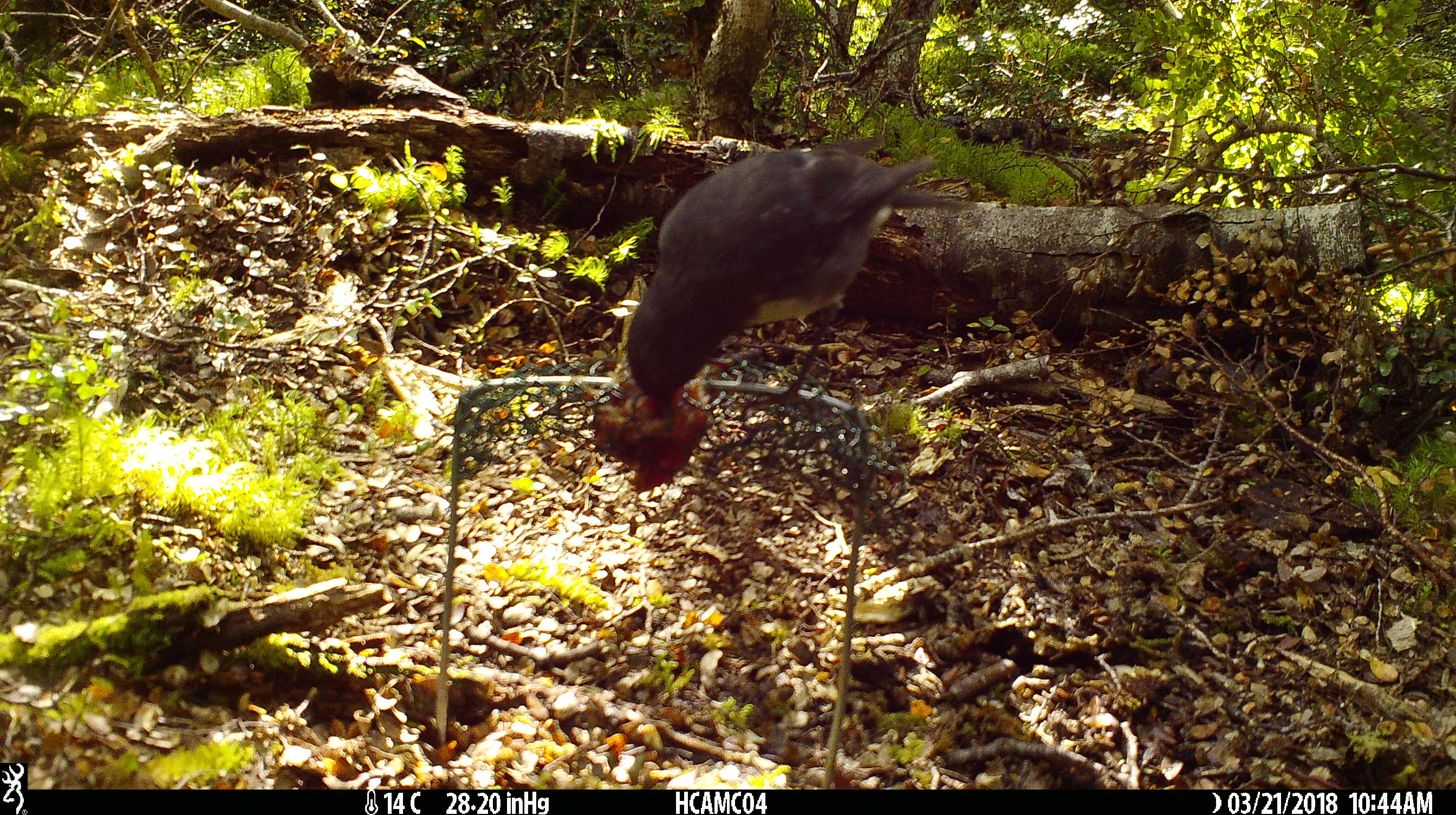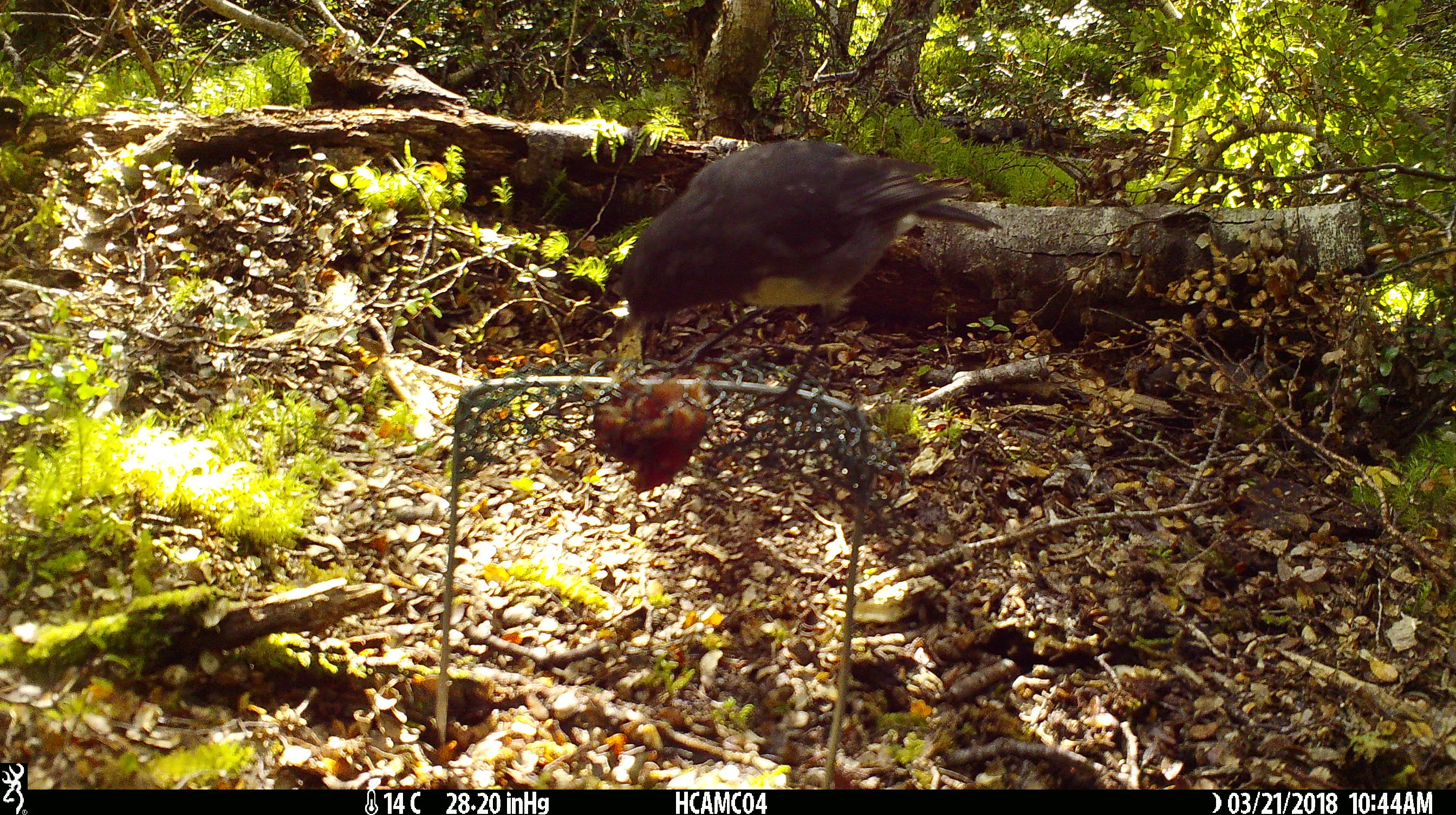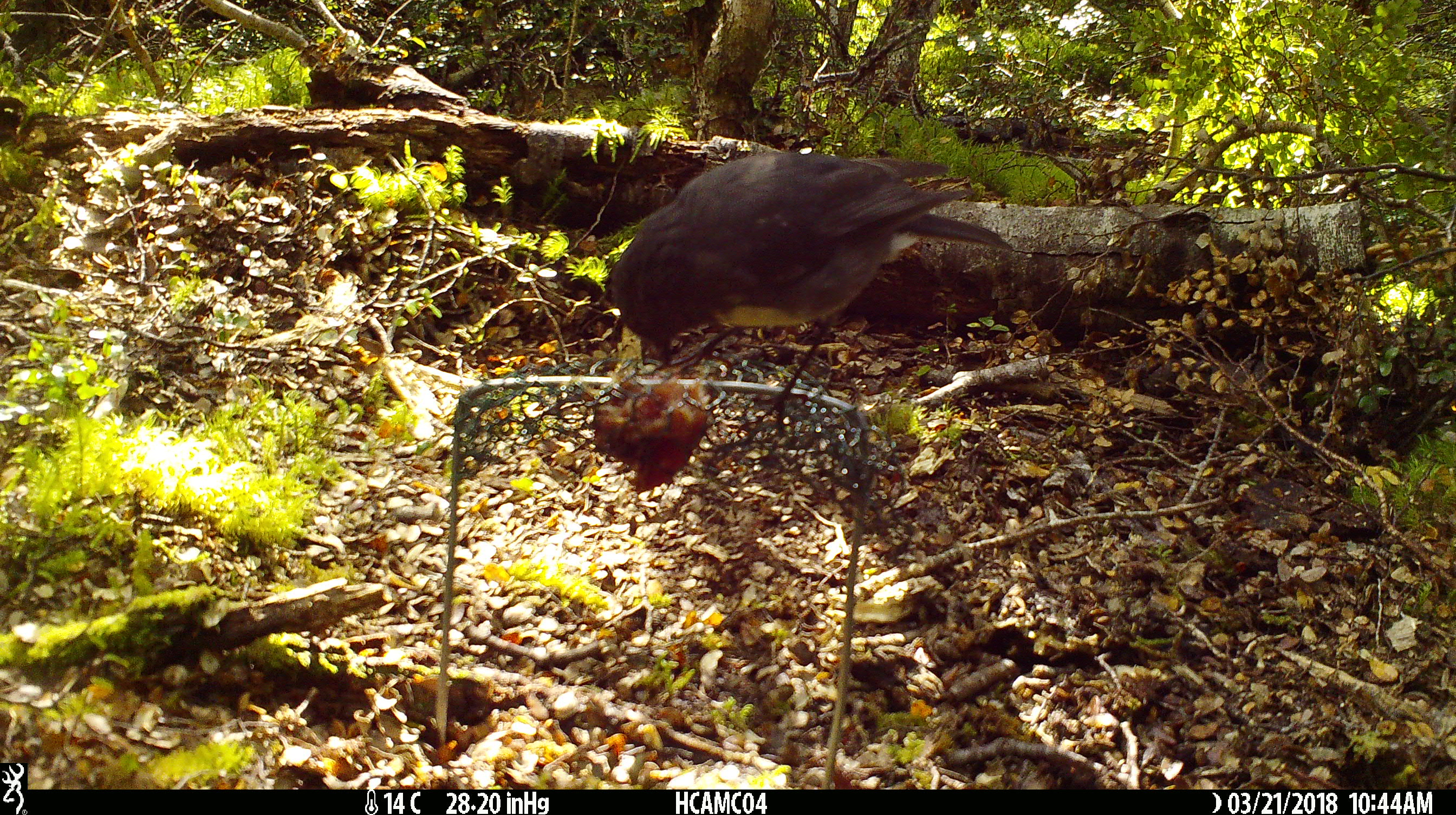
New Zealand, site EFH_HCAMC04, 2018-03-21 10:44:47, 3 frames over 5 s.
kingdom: Animalia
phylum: Chordata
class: Aves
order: Passeriformes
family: Petroicidae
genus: Petroica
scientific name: Petroica australis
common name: new zealand robin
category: robin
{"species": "robin (new zealand robin) (Petroica australis)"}